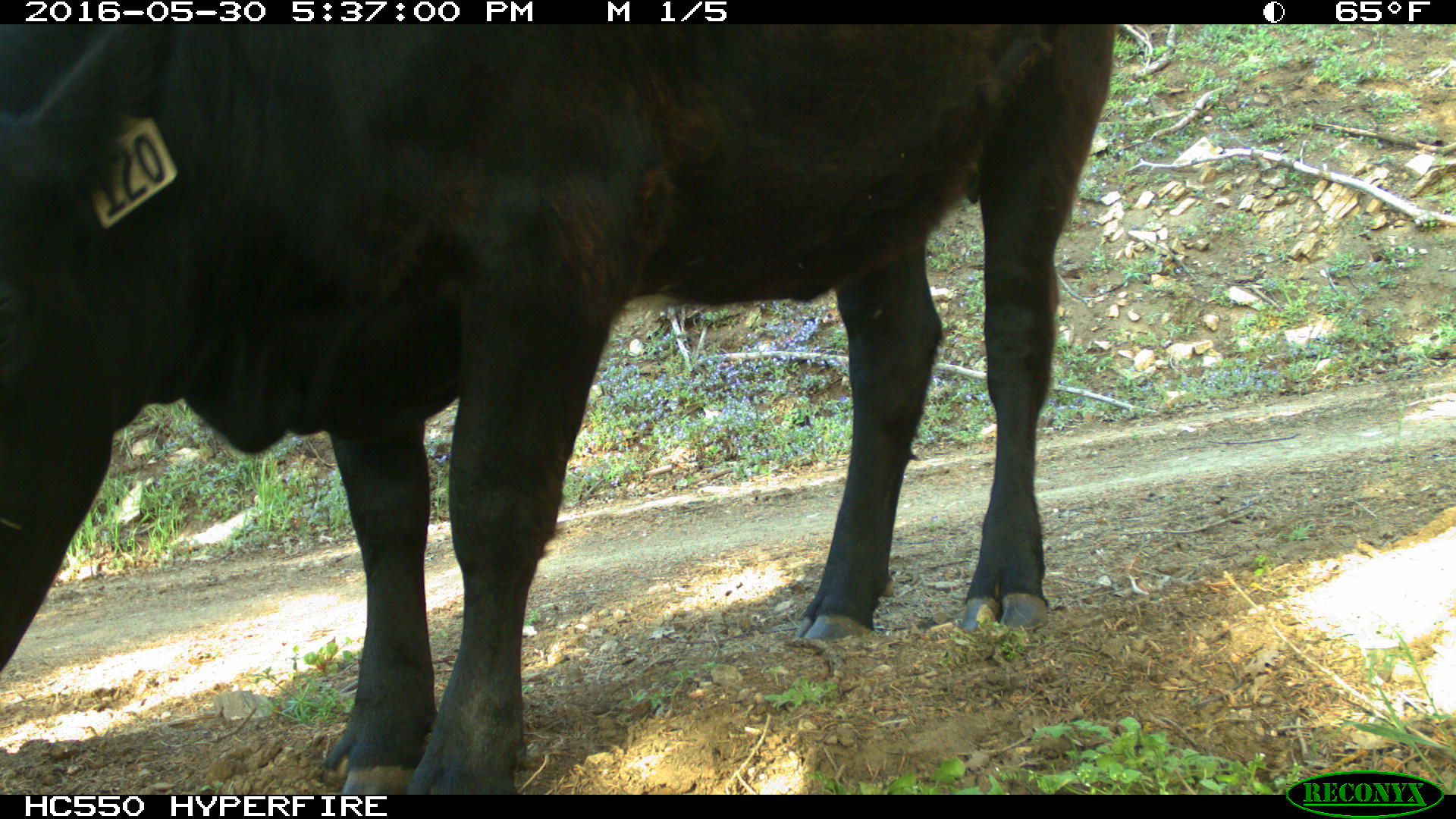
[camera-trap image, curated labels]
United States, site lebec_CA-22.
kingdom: Animalia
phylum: Chordata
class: Mammalia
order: Artiodactyla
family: Bovidae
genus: Bos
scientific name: Bos taurus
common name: domestic cow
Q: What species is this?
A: Bos taurus (domestic cow).